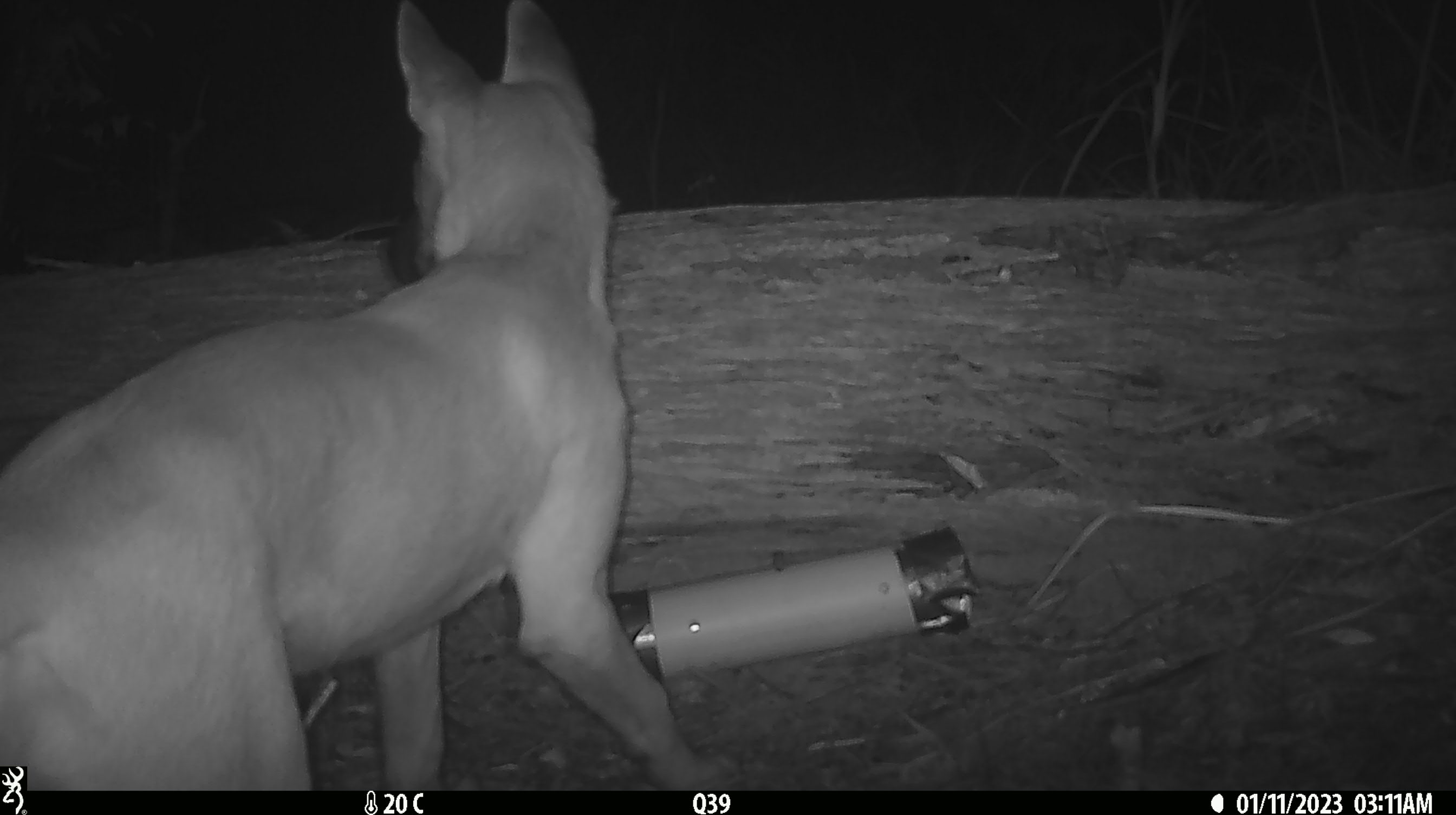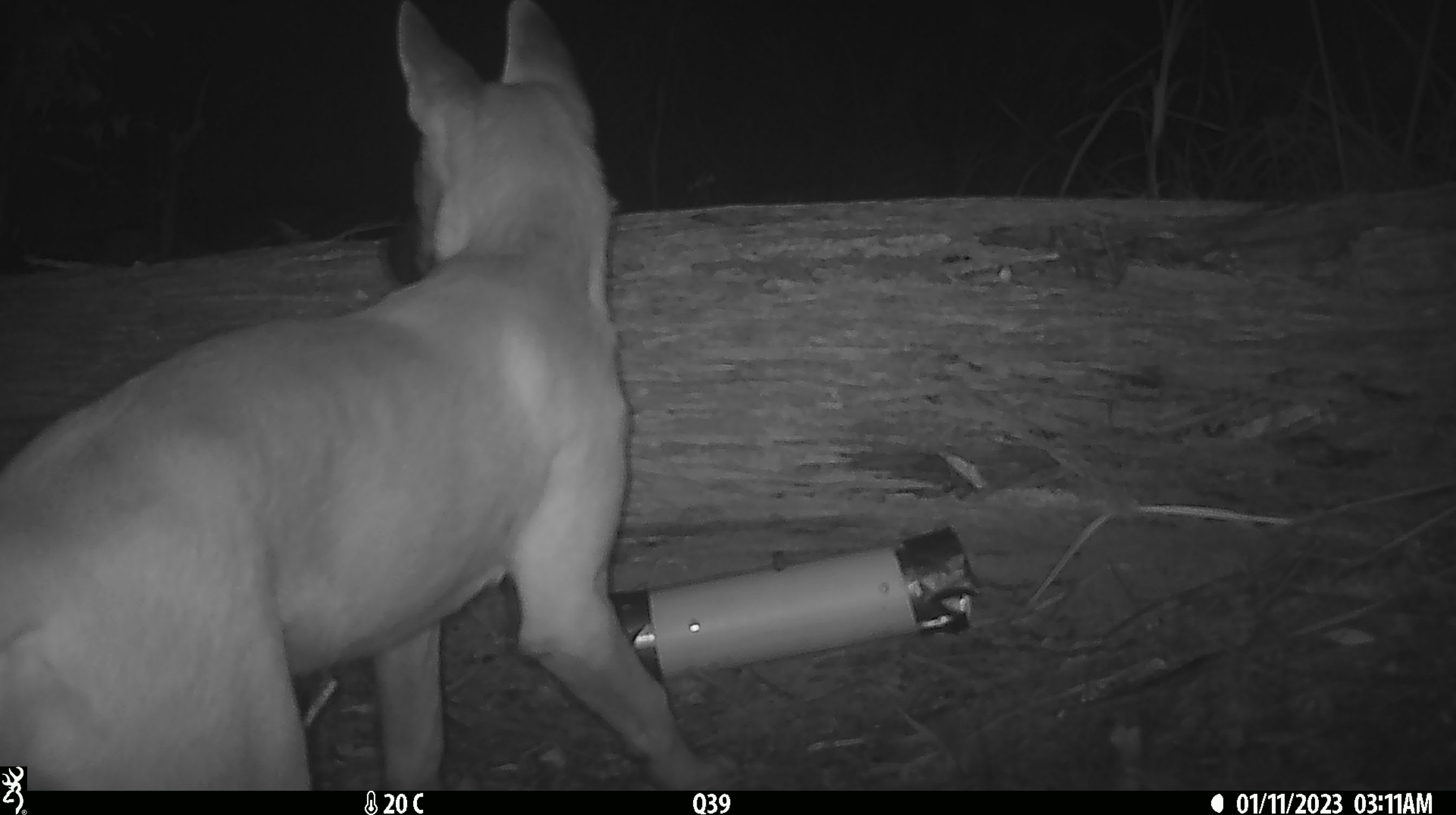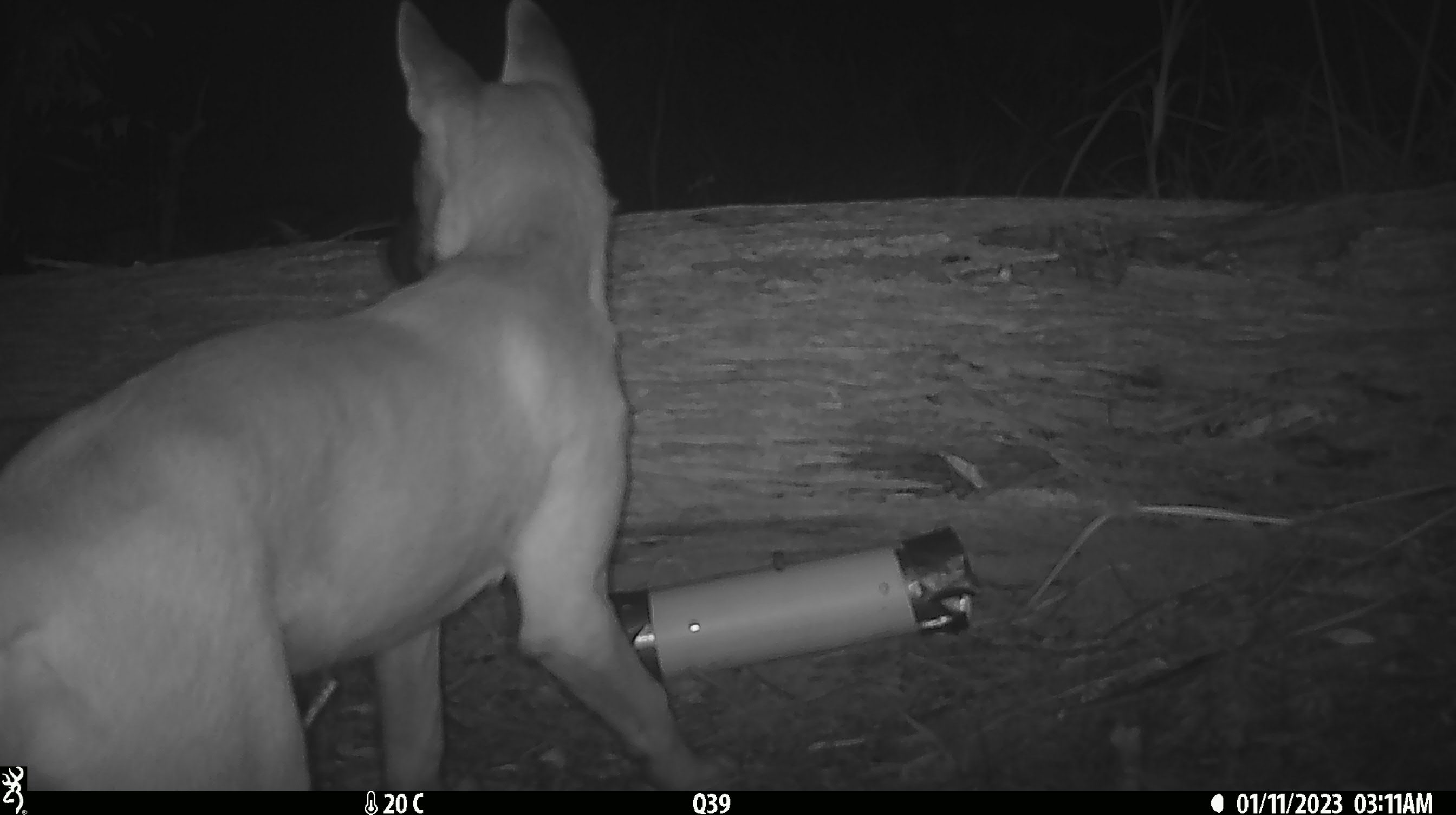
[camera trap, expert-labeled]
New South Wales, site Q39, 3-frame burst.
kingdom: Animalia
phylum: Chordata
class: Mammalia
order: Carnivora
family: Canidae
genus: Canis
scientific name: Canis familiaris dingo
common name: dingo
Dingo (Canis familiaris dingo).